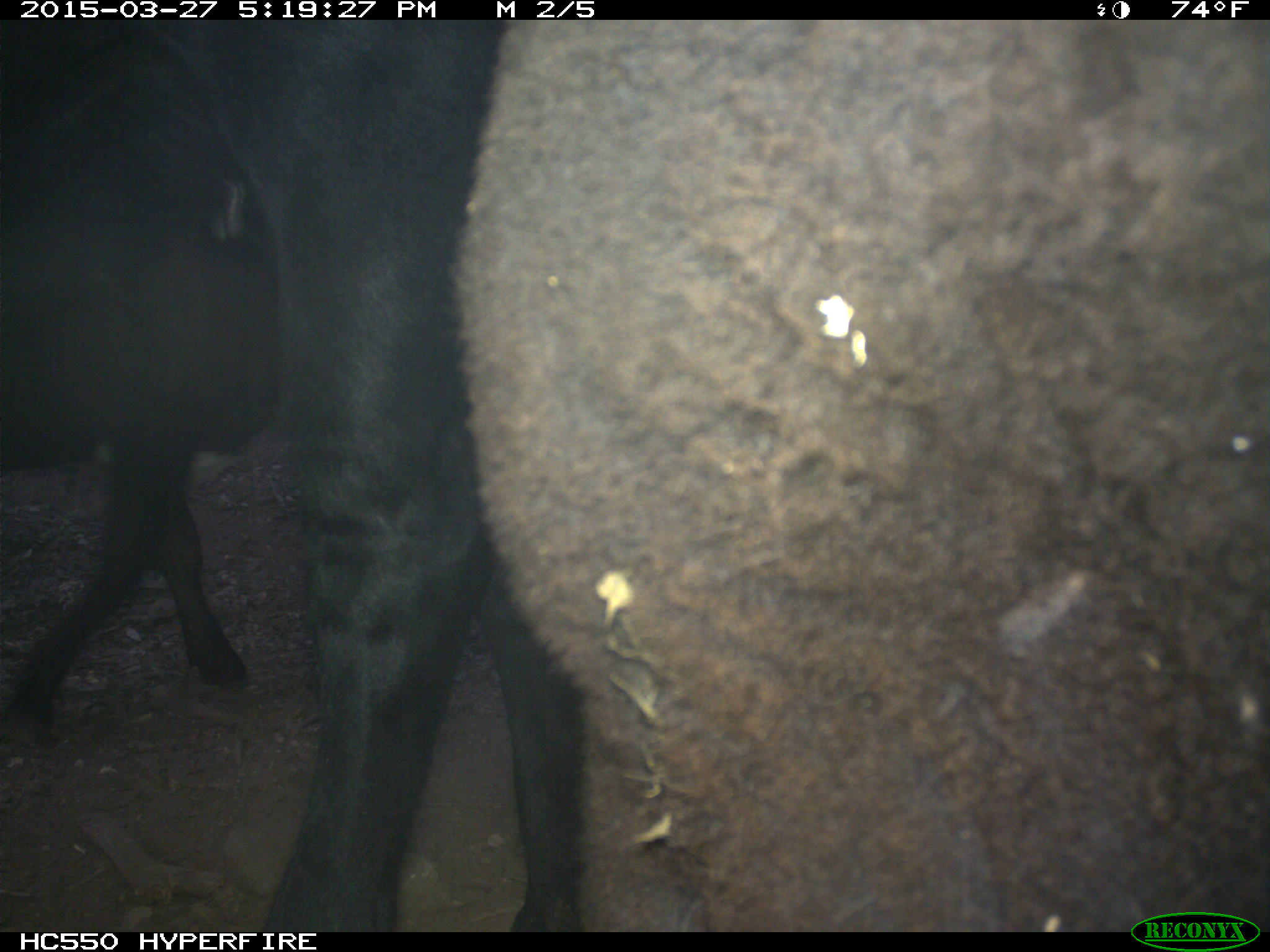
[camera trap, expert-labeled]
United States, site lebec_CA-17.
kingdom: Animalia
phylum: Chordata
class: Mammalia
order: Artiodactyla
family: Bovidae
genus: Bos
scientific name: Bos taurus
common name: domestic cow